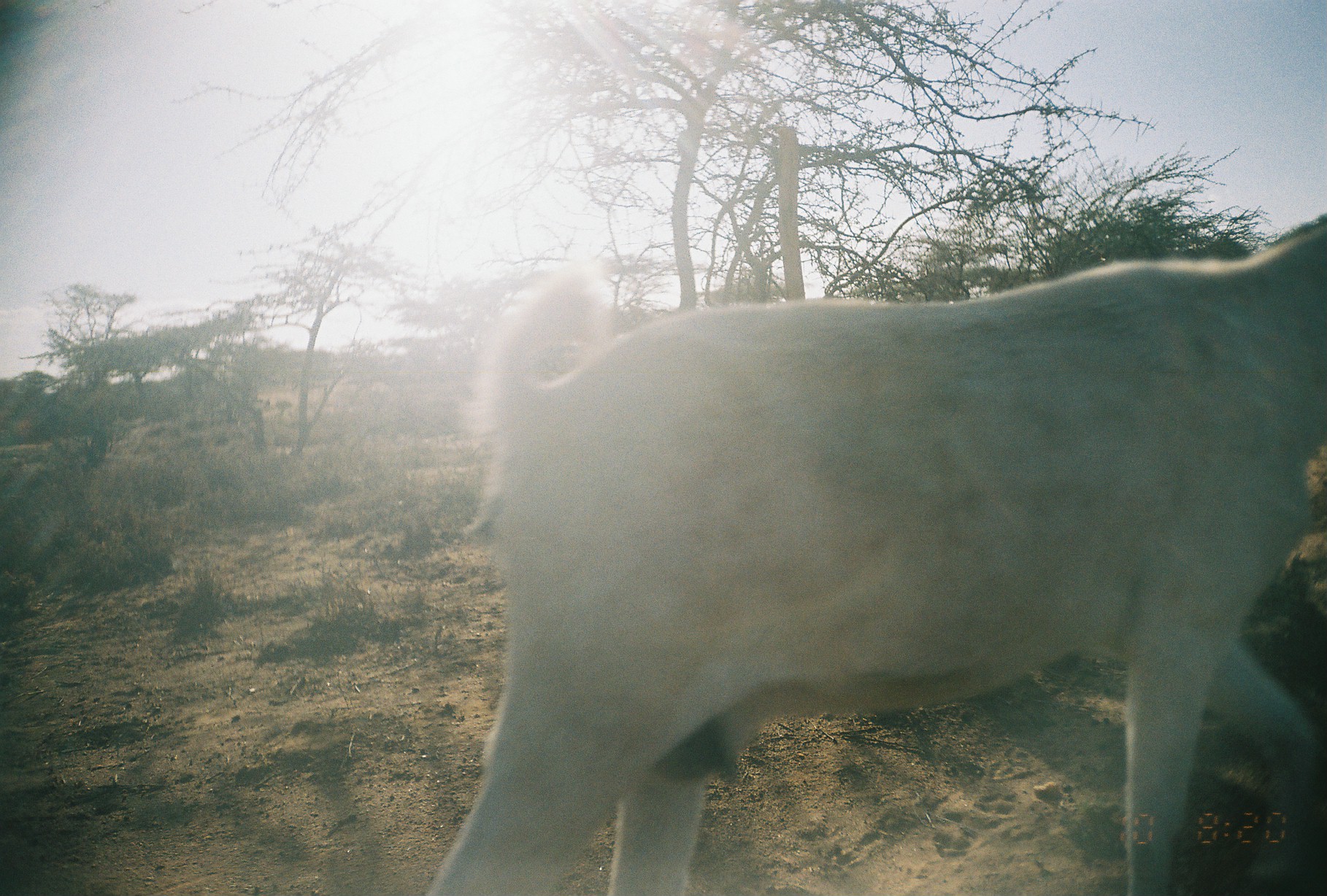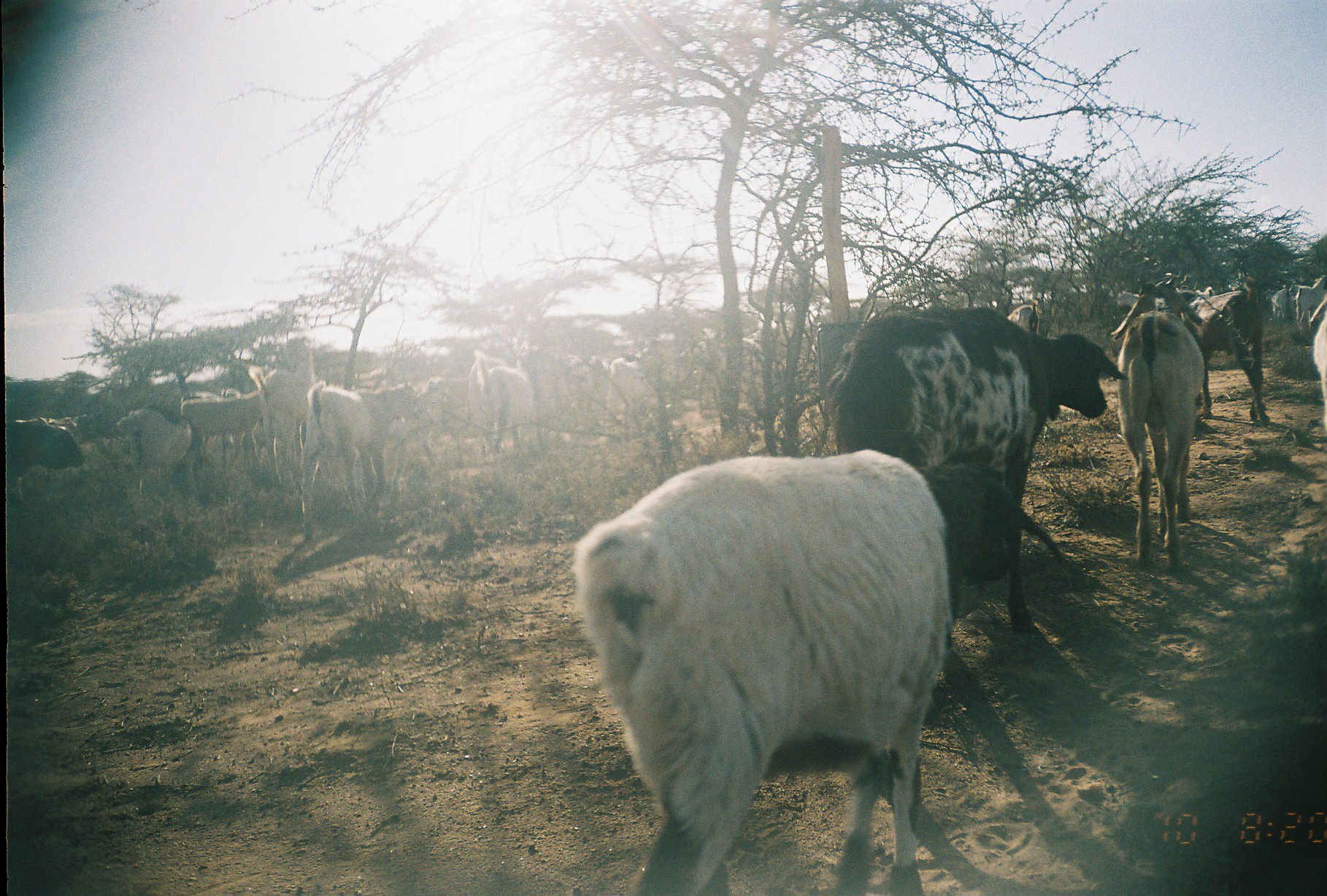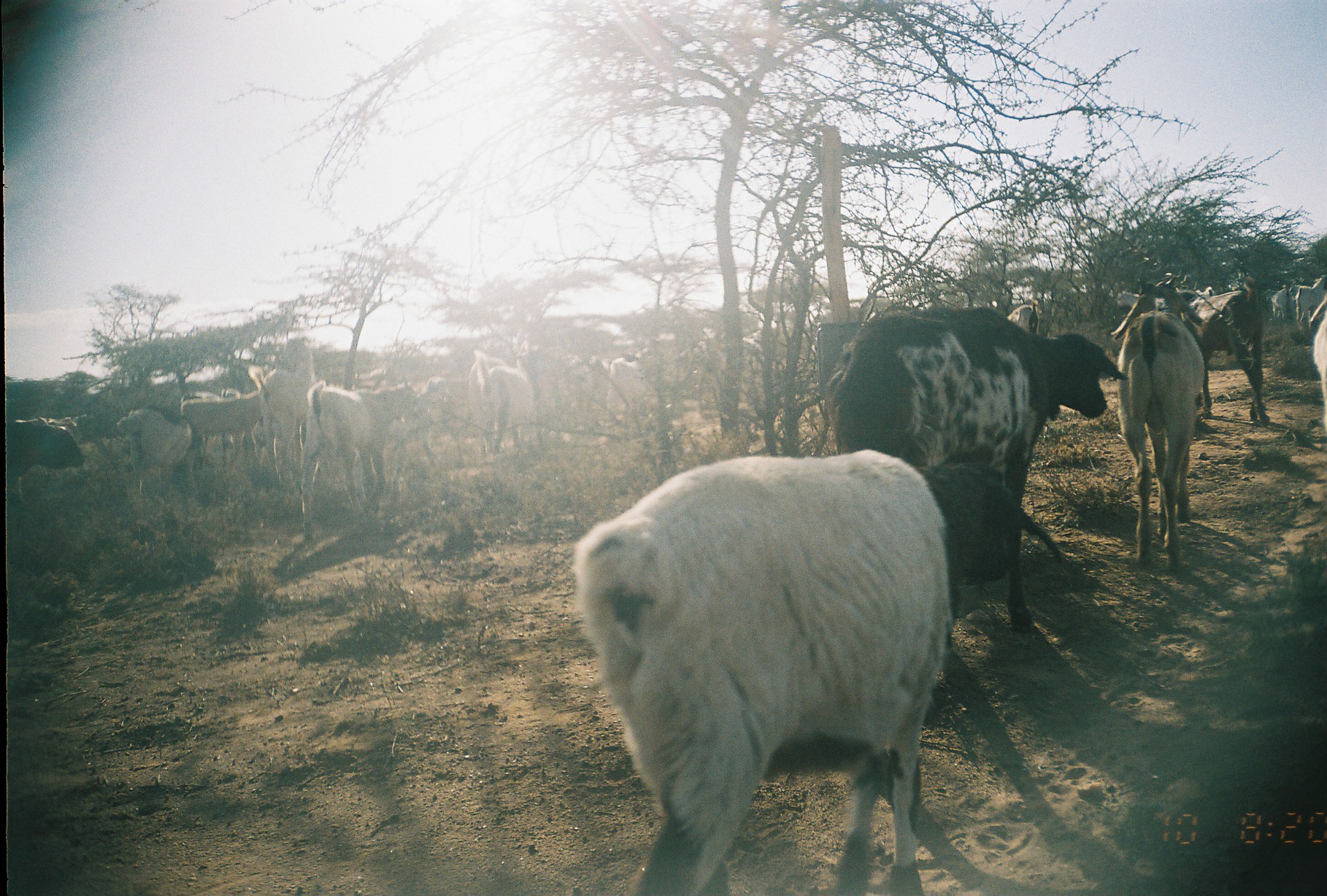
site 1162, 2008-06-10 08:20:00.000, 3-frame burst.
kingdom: Animalia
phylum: Chordata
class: Mammalia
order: Artiodactyla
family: Bovidae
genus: Capra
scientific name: Capra aegagrus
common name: wild goat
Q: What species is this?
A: Capra aegagrus (wild goat).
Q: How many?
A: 1.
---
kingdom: Animalia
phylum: Chordata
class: Mammalia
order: Artiodactyla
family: Bovidae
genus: Ovis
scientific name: Ovis aries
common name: domestic sheep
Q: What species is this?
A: Ovis aries (domestic sheep).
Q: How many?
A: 5.